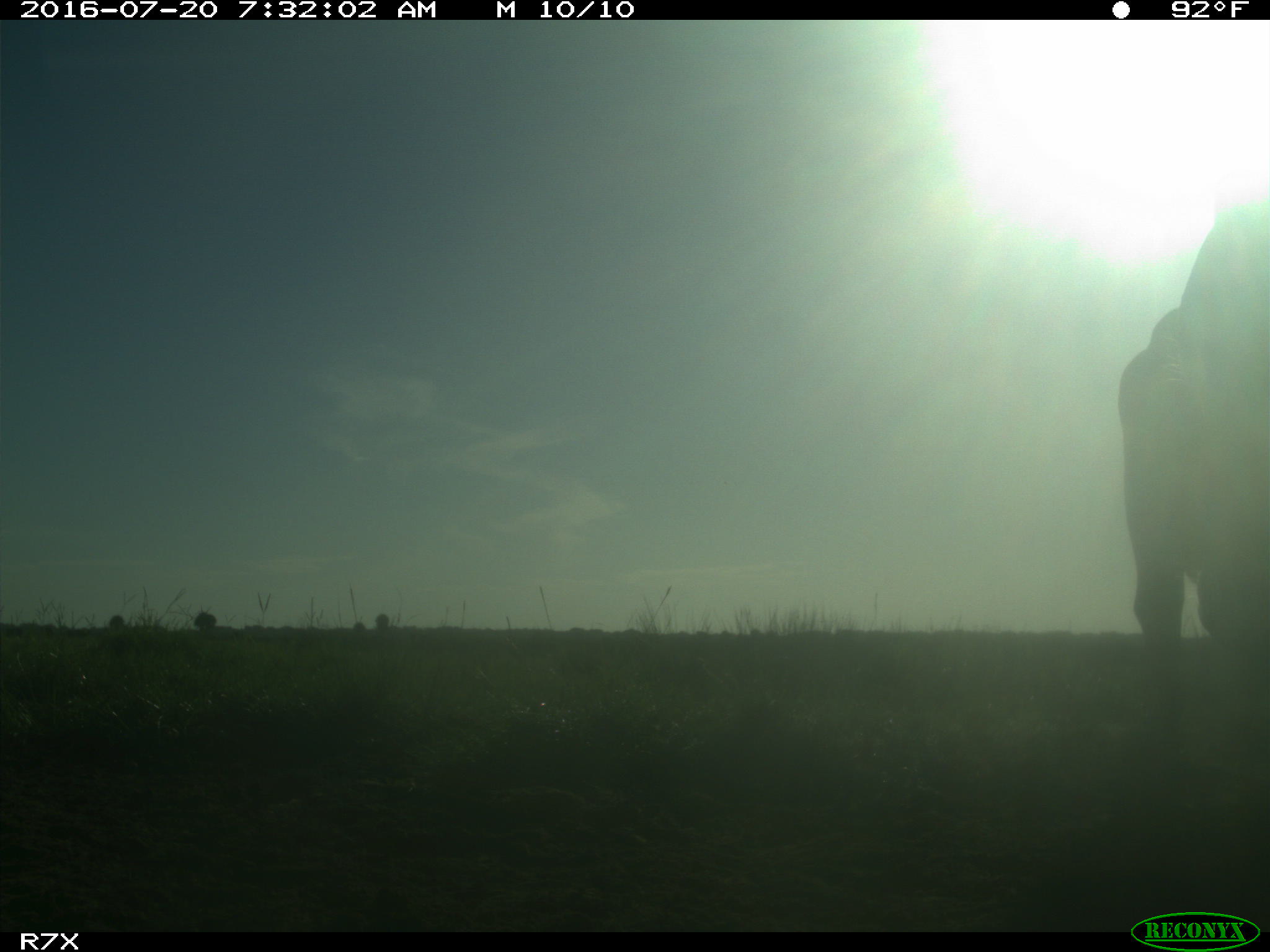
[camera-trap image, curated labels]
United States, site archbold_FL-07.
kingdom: Animalia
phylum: Chordata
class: Mammalia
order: Artiodactyla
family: Bovidae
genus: Bos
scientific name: Bos taurus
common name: domestic cow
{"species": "Bos taurus (domestic cow)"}